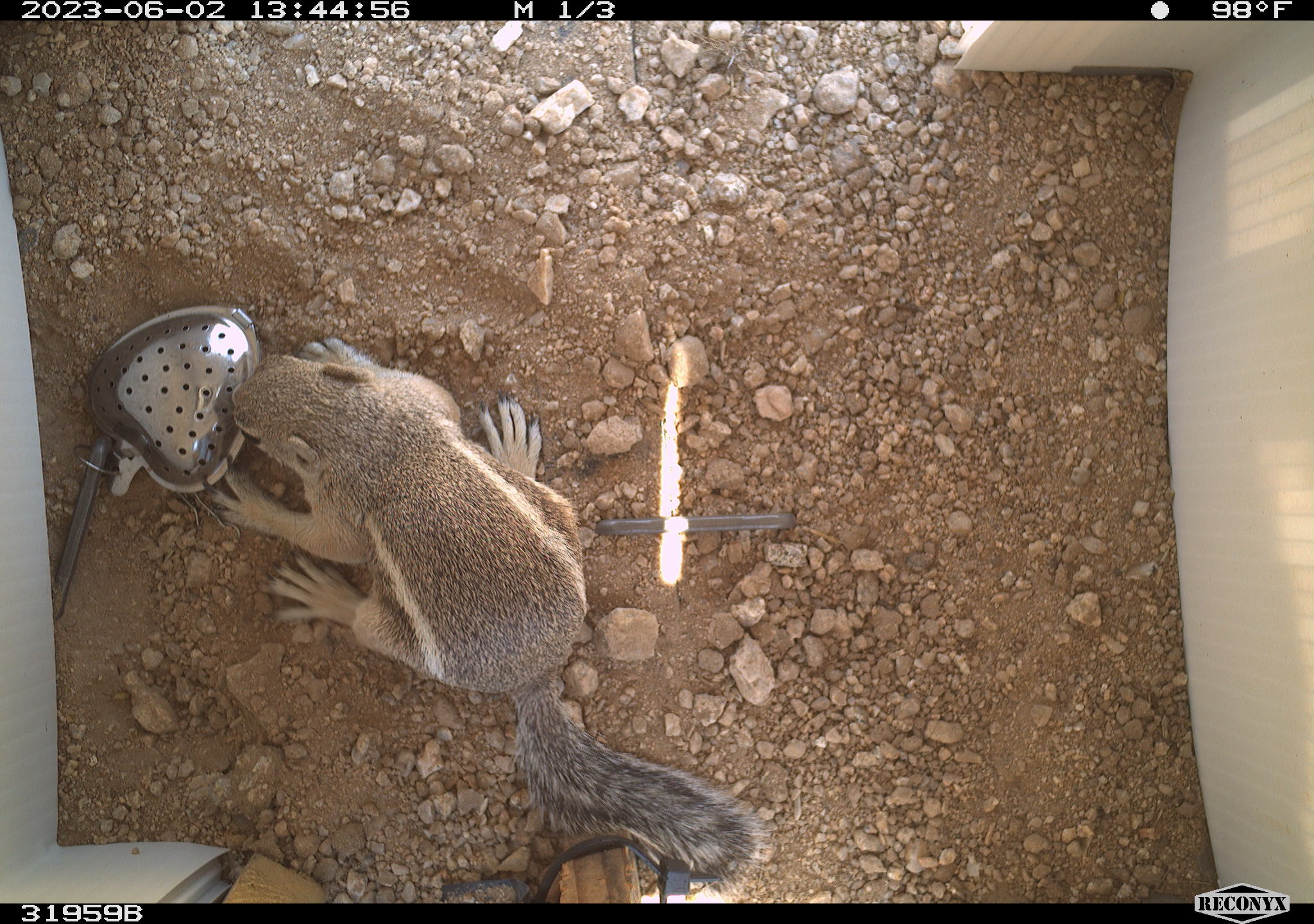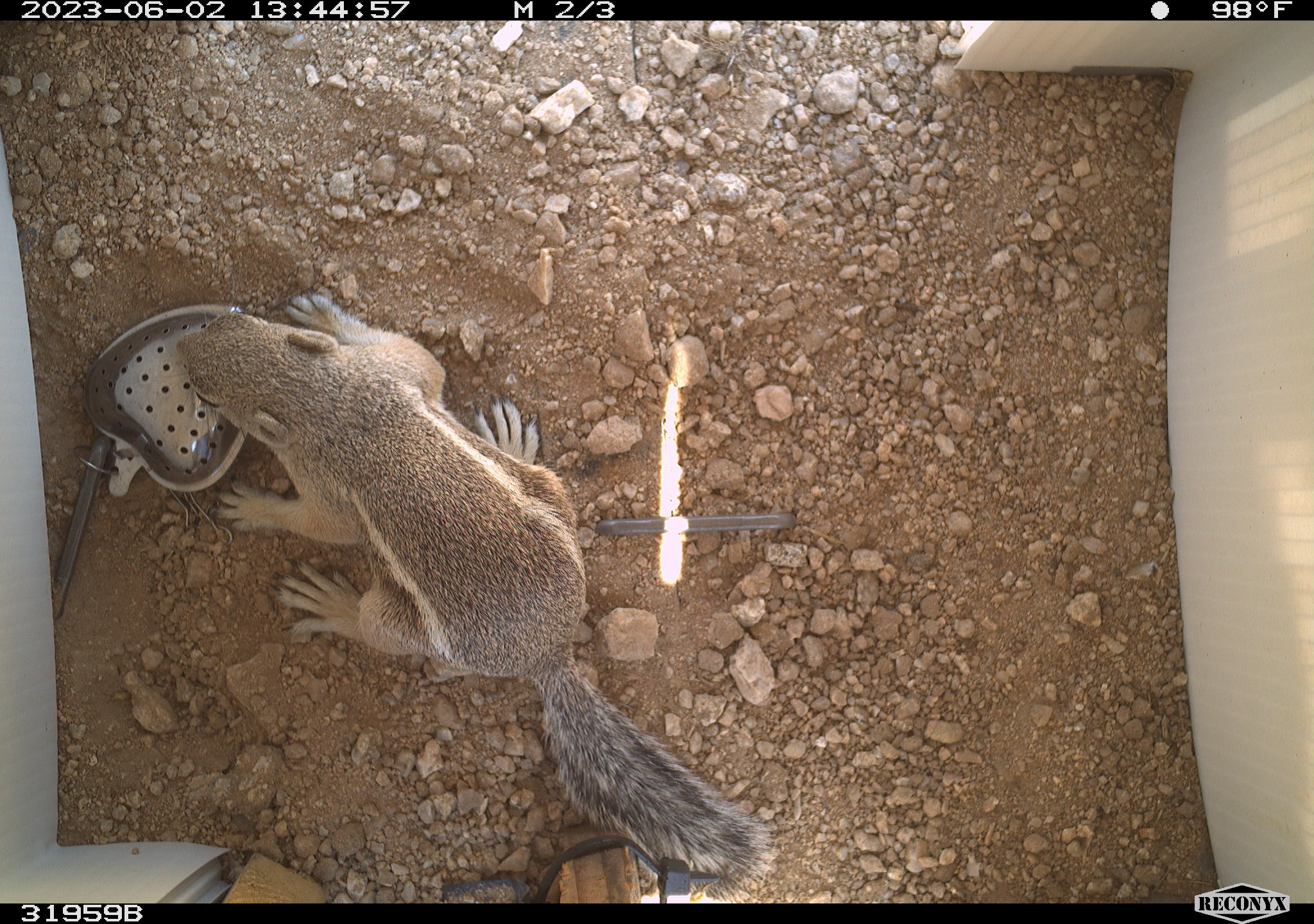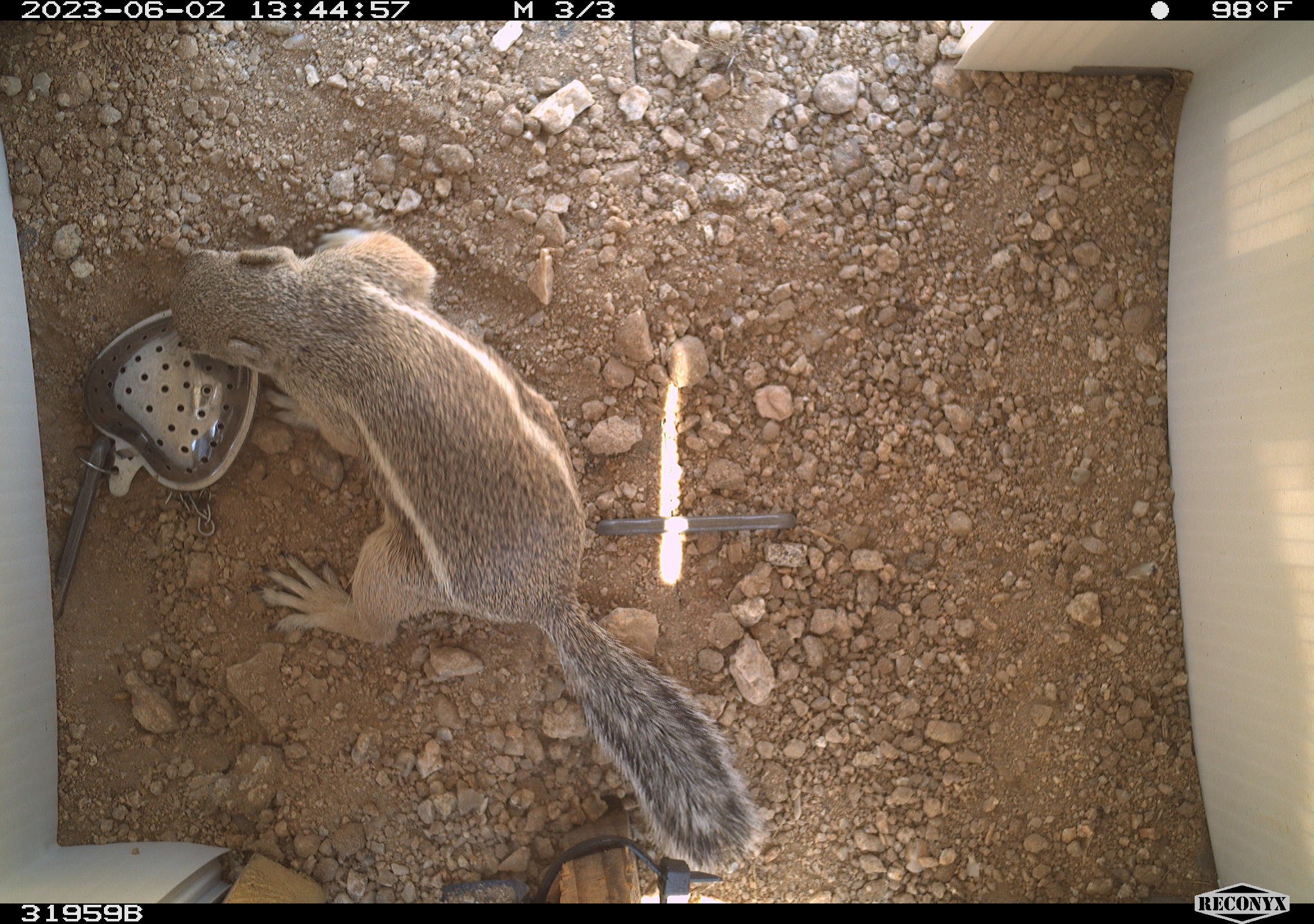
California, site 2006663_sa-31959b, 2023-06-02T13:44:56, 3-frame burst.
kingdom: Animalia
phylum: Chordata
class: Mammalia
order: Rodentia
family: Sciuridae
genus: Ammospermophilus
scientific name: Ammospermophilus leucurus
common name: white-tailed antelope squirrel